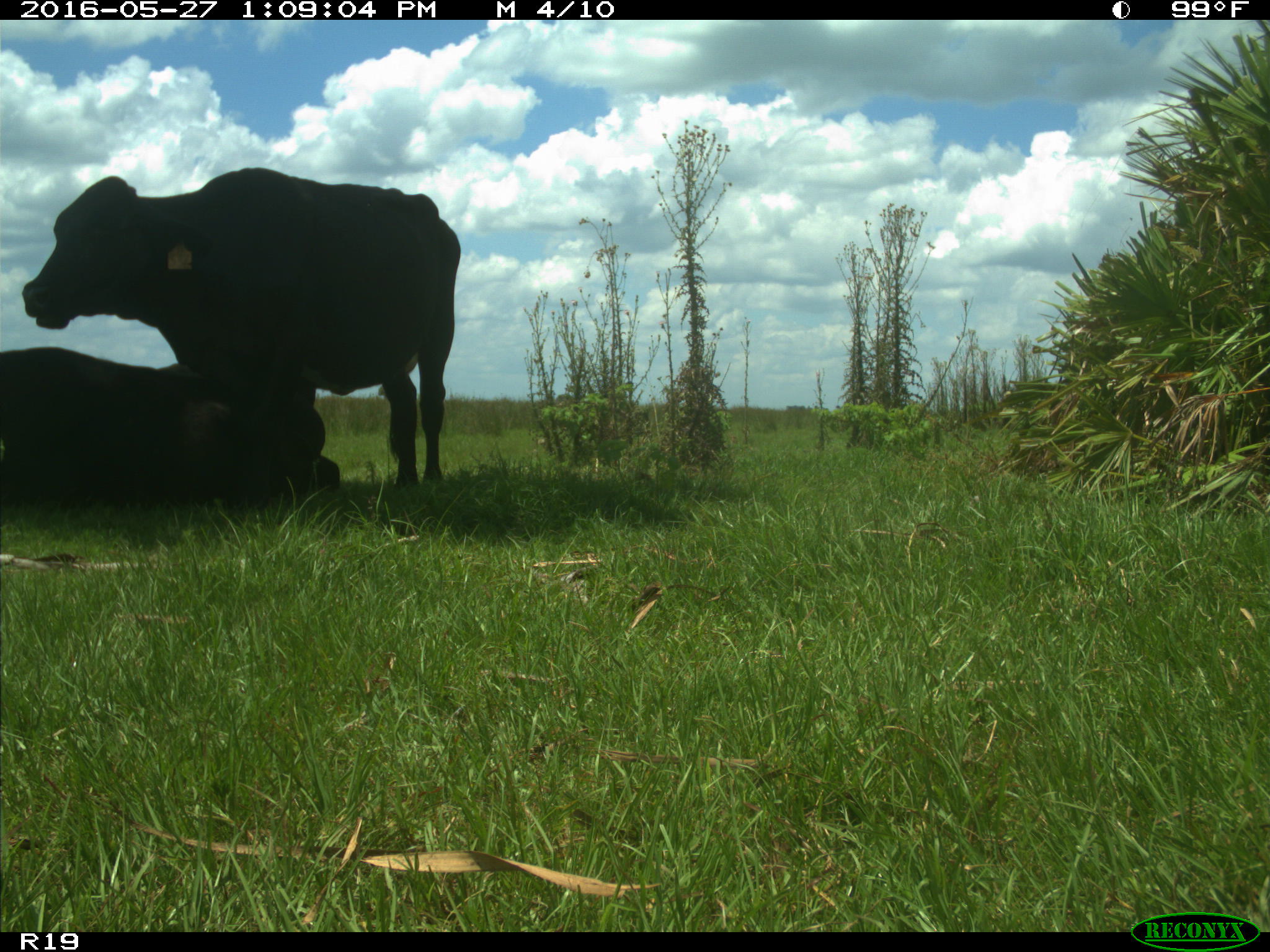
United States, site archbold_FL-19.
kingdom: Animalia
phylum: Chordata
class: Mammalia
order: Artiodactyla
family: Bovidae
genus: Bos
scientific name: Bos taurus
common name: domestic cow